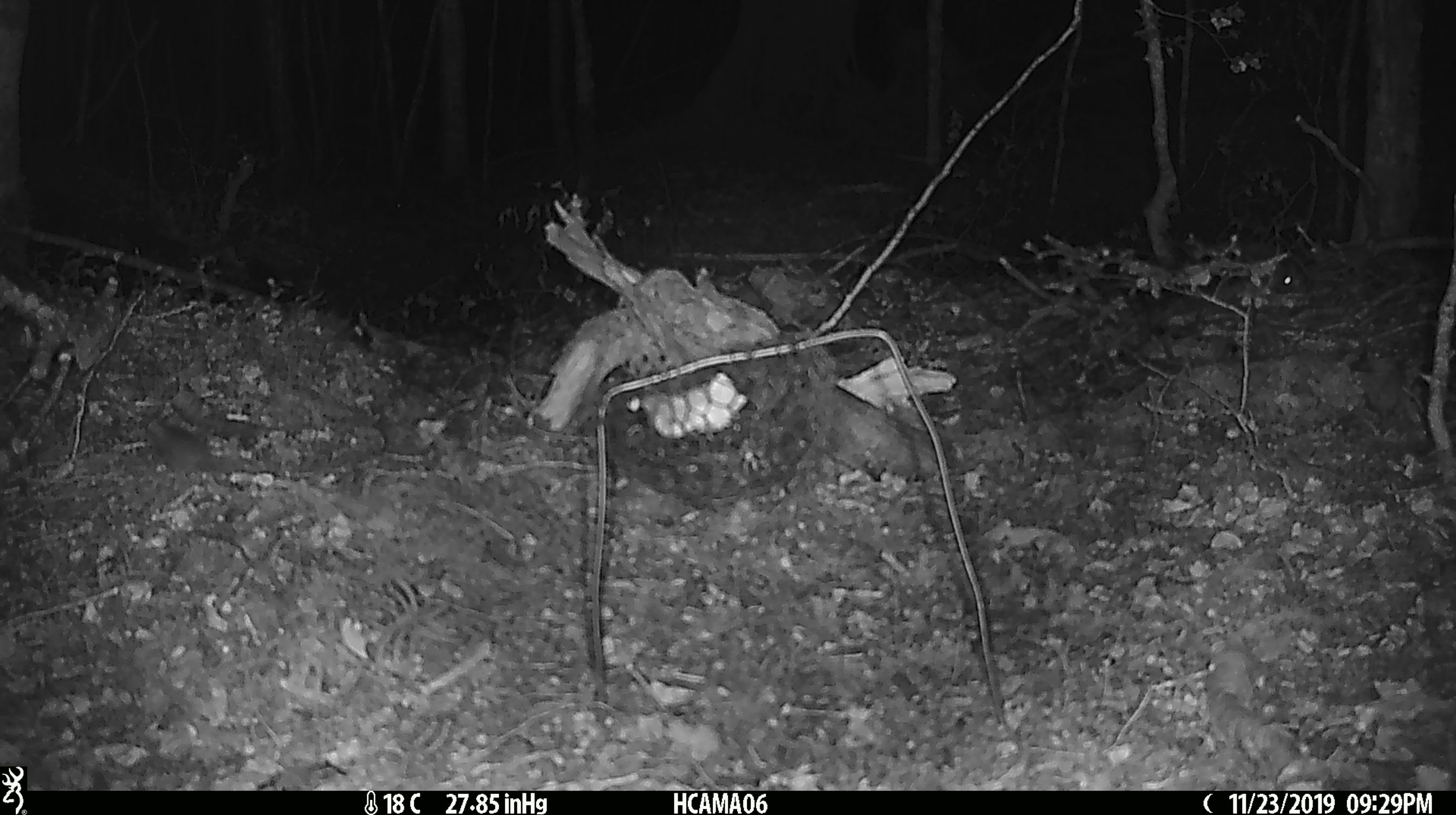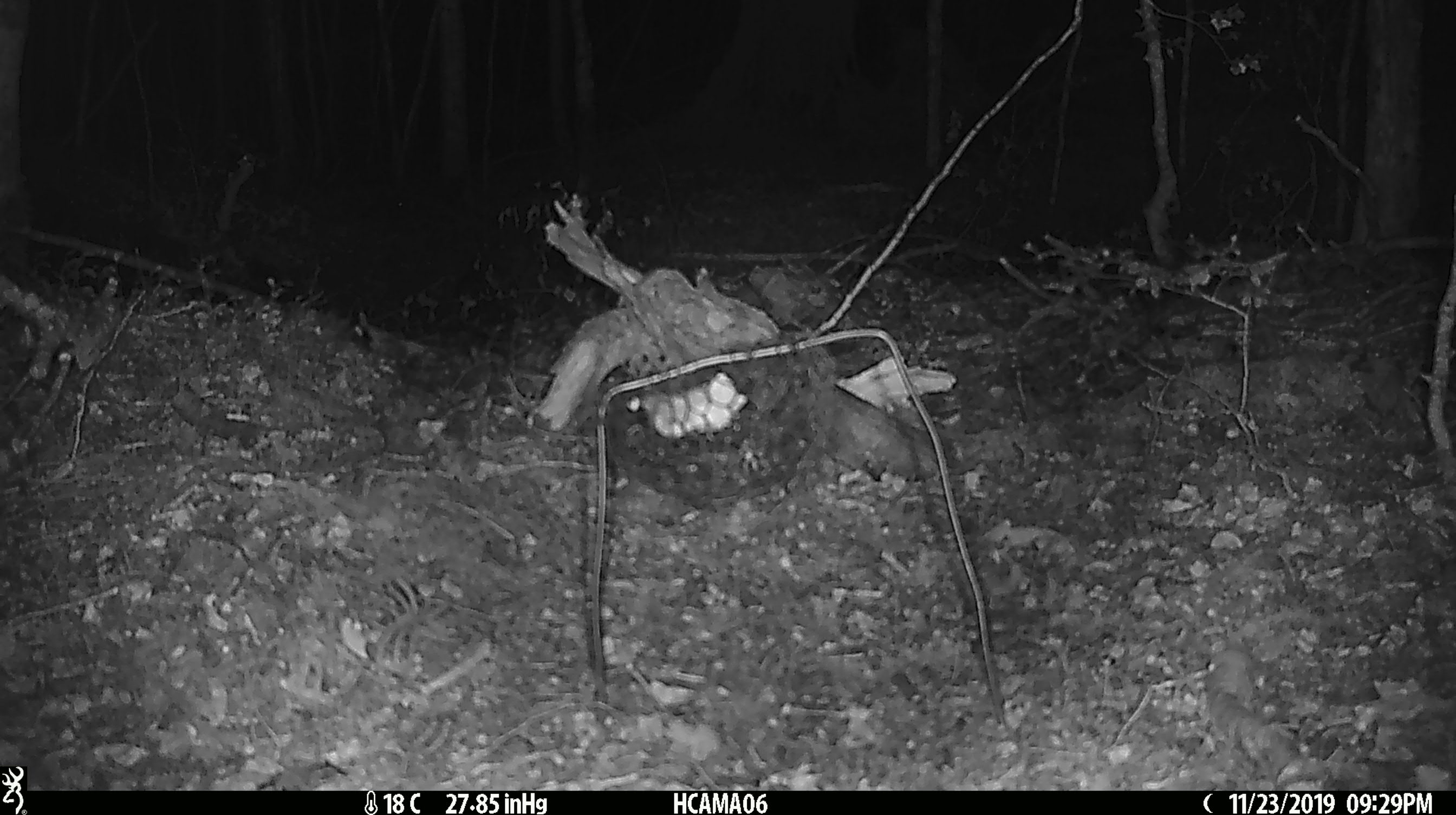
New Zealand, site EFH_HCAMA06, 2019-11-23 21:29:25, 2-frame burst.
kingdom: Animalia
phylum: Chordata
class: Mammalia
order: Rodentia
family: Muridae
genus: Mus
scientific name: Mus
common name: mouse